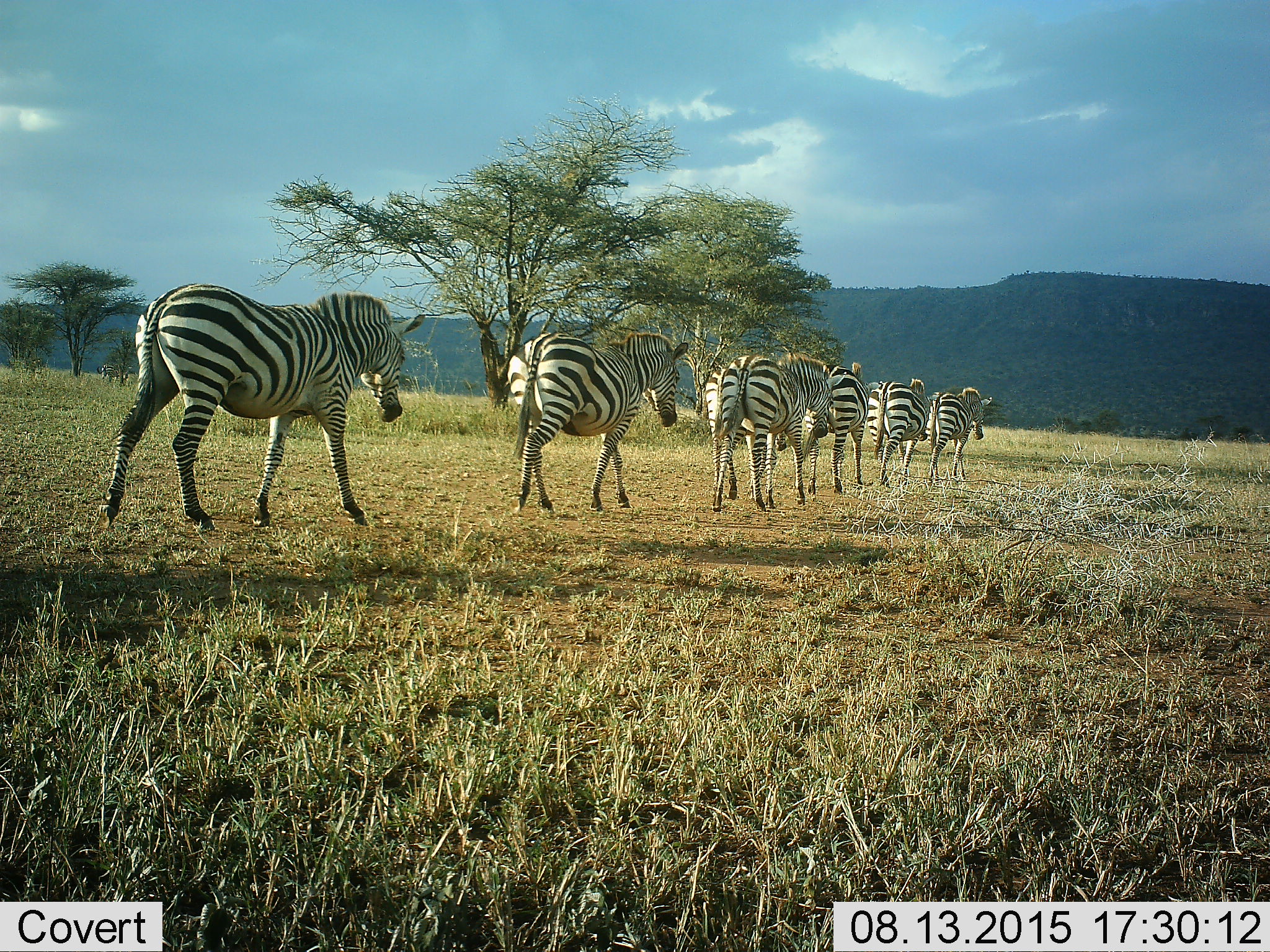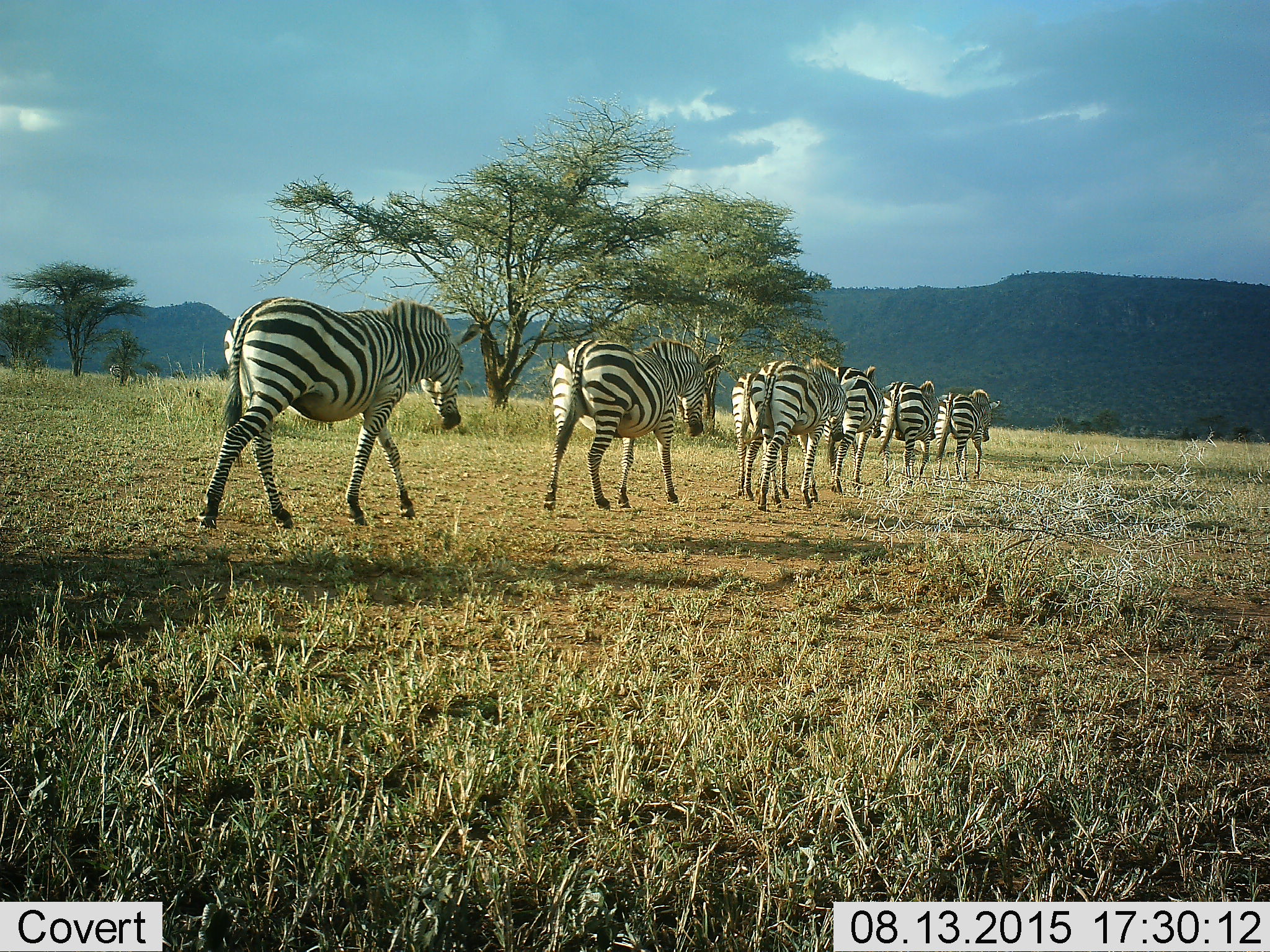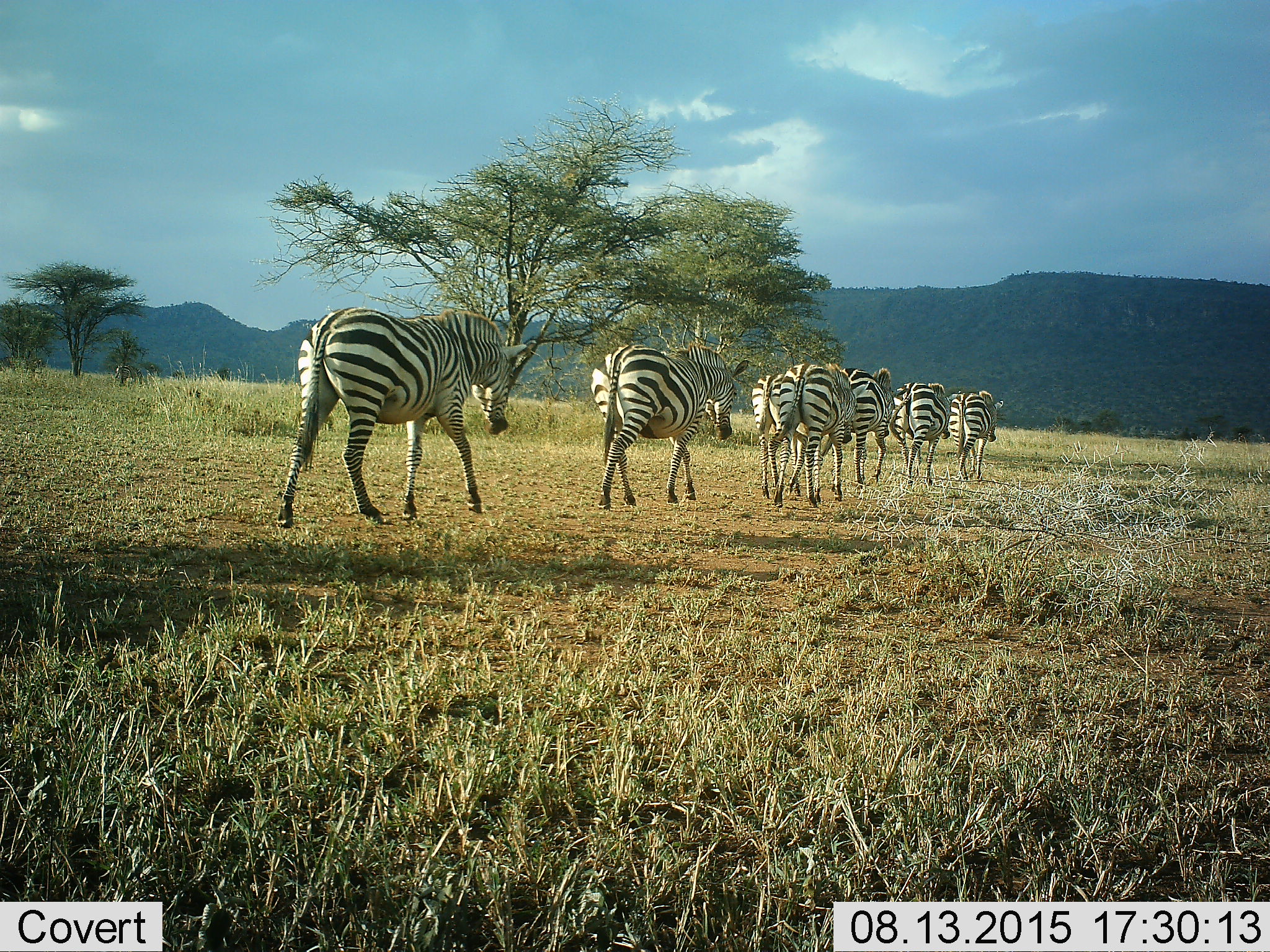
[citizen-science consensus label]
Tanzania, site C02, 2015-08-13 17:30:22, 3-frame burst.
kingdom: Animalia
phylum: Chordata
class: Mammalia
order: Perissodactyla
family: Equidae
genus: Equus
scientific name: Equus quagga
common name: plains zebra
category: zebra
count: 7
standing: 5%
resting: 0%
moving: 100%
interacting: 0%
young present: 5%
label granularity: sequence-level